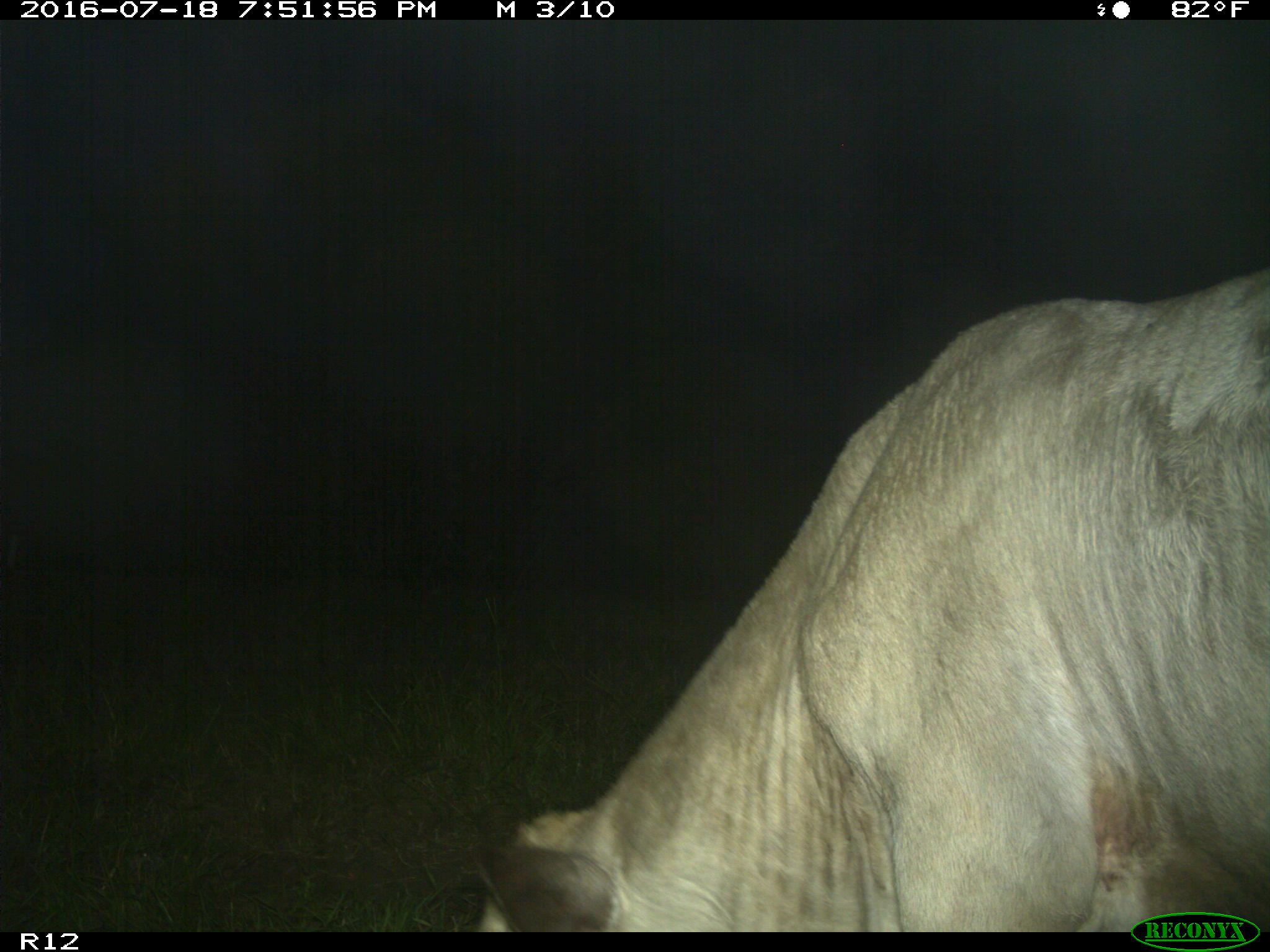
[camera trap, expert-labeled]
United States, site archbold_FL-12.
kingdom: Animalia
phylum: Chordata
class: Mammalia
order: Artiodactyla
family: Bovidae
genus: Bos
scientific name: Bos taurus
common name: domestic cow